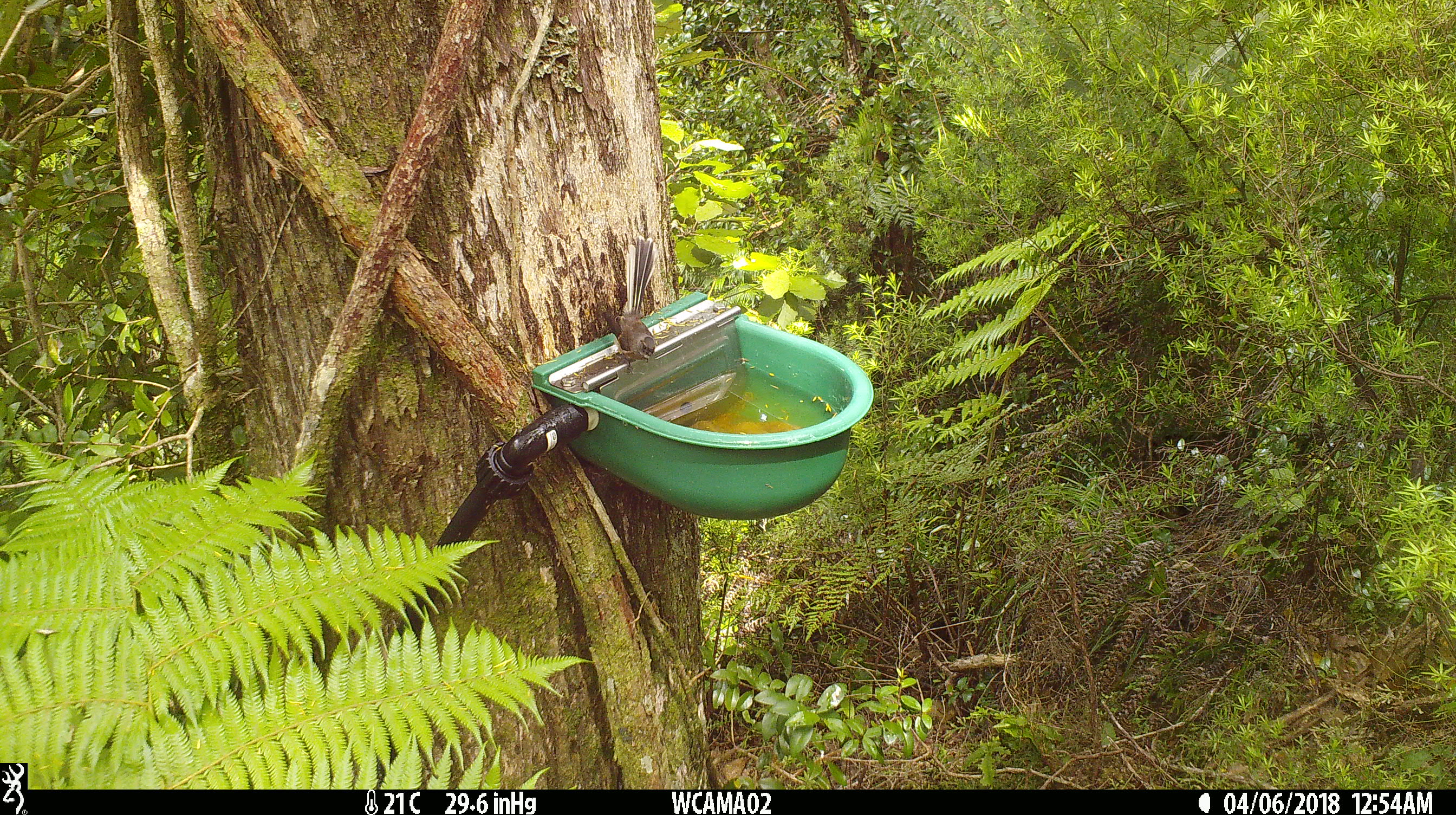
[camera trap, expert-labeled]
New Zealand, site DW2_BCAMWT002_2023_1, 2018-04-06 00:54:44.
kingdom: Animalia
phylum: Chordata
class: Aves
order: Passeriformes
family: Rhipiduridae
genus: Rhipidura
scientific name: Rhipidura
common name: fantails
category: fantail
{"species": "fantail (fantails) (Rhipidura)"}